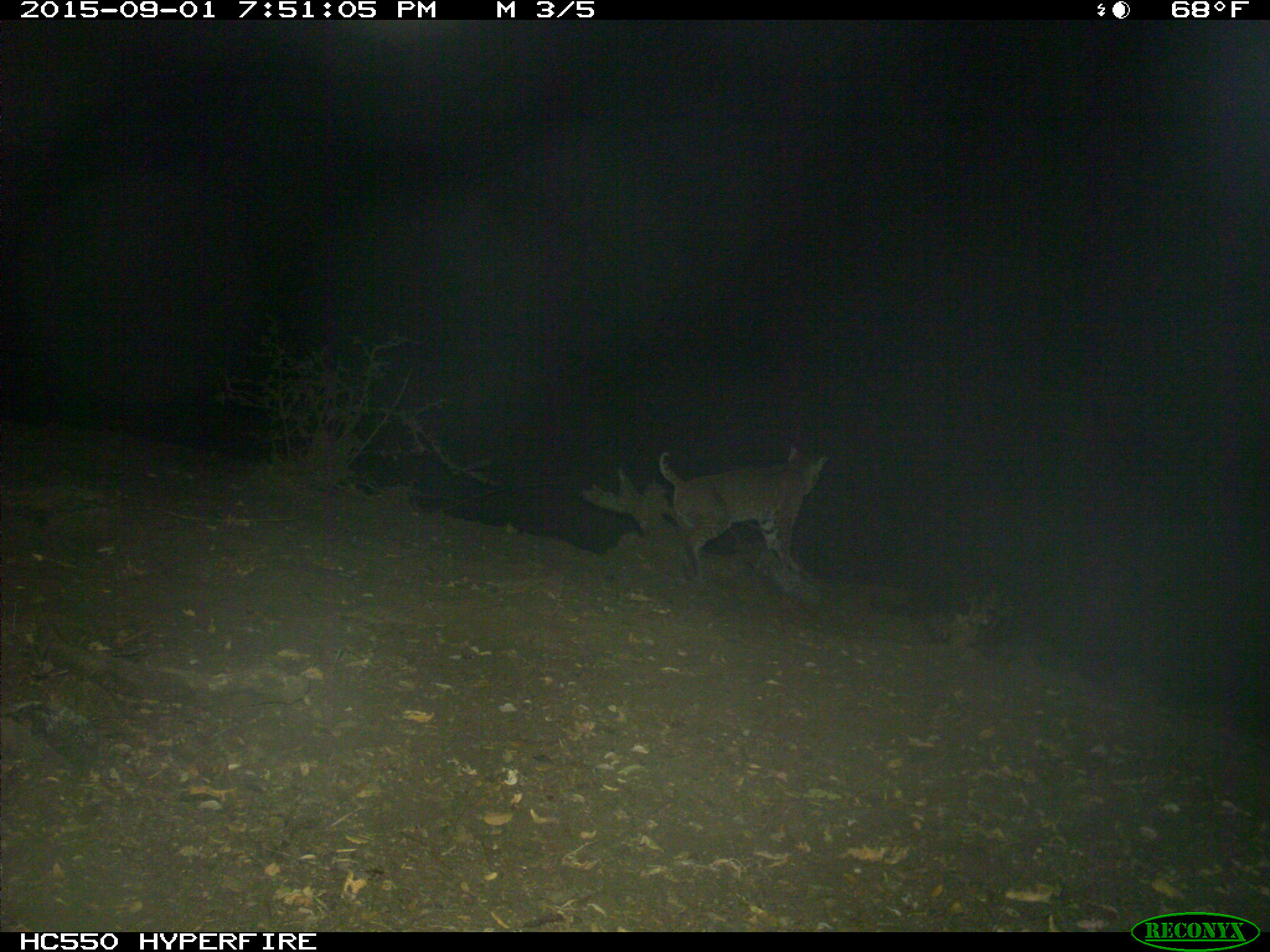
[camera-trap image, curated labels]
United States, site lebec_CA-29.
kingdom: Animalia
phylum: Chordata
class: Mammalia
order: Carnivora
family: Felidae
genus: Lynx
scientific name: Lynx rufus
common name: bobcat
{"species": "Lynx rufus (bobcat)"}